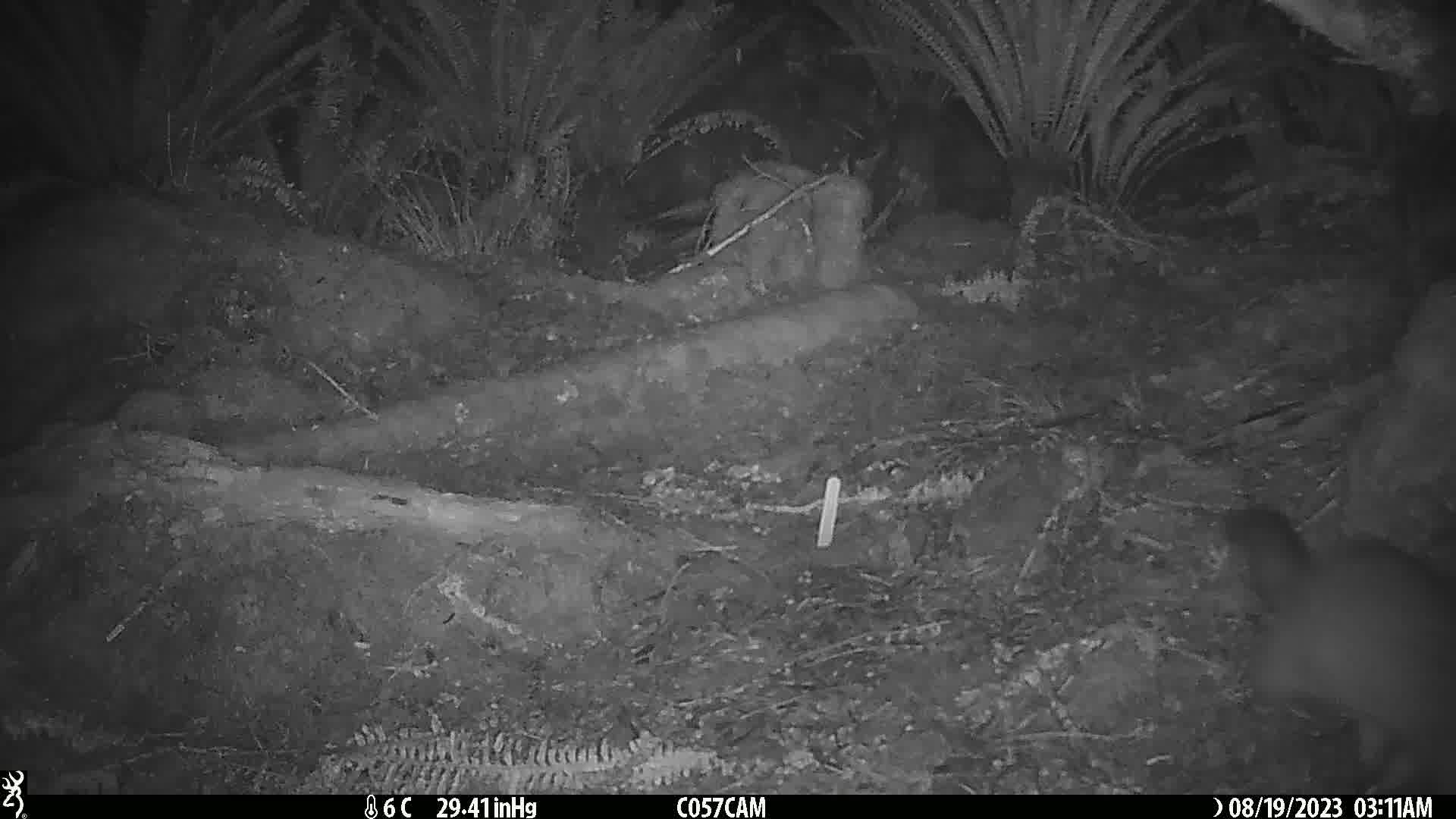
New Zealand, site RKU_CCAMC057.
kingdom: Animalia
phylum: Chordata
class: Mammalia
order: Diprotodontia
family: Phalangeridae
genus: Trichosurus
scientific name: Trichosurus vulpecula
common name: common brushtail possum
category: possum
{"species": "possum (common brushtail possum) (Trichosurus vulpecula)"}